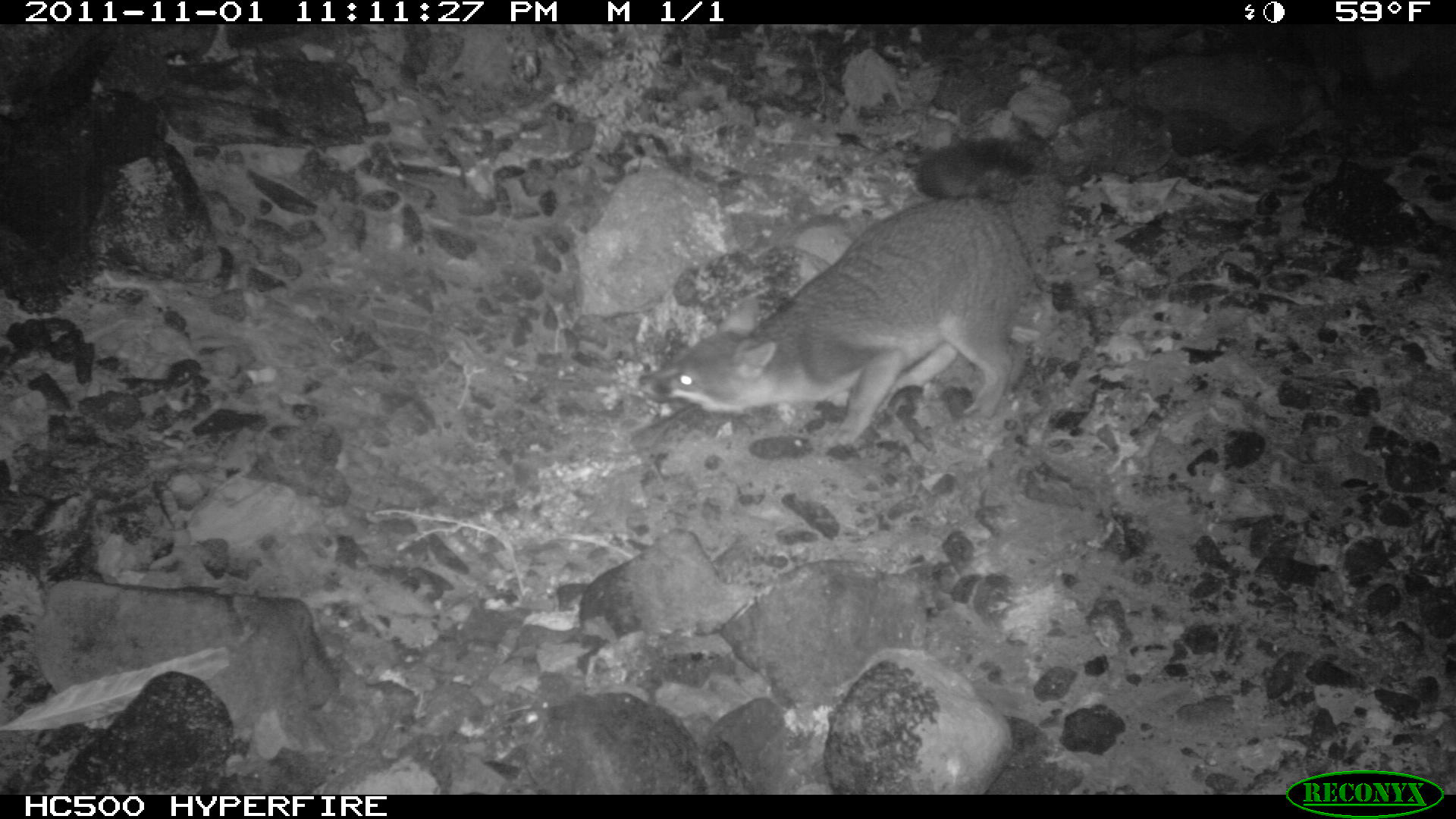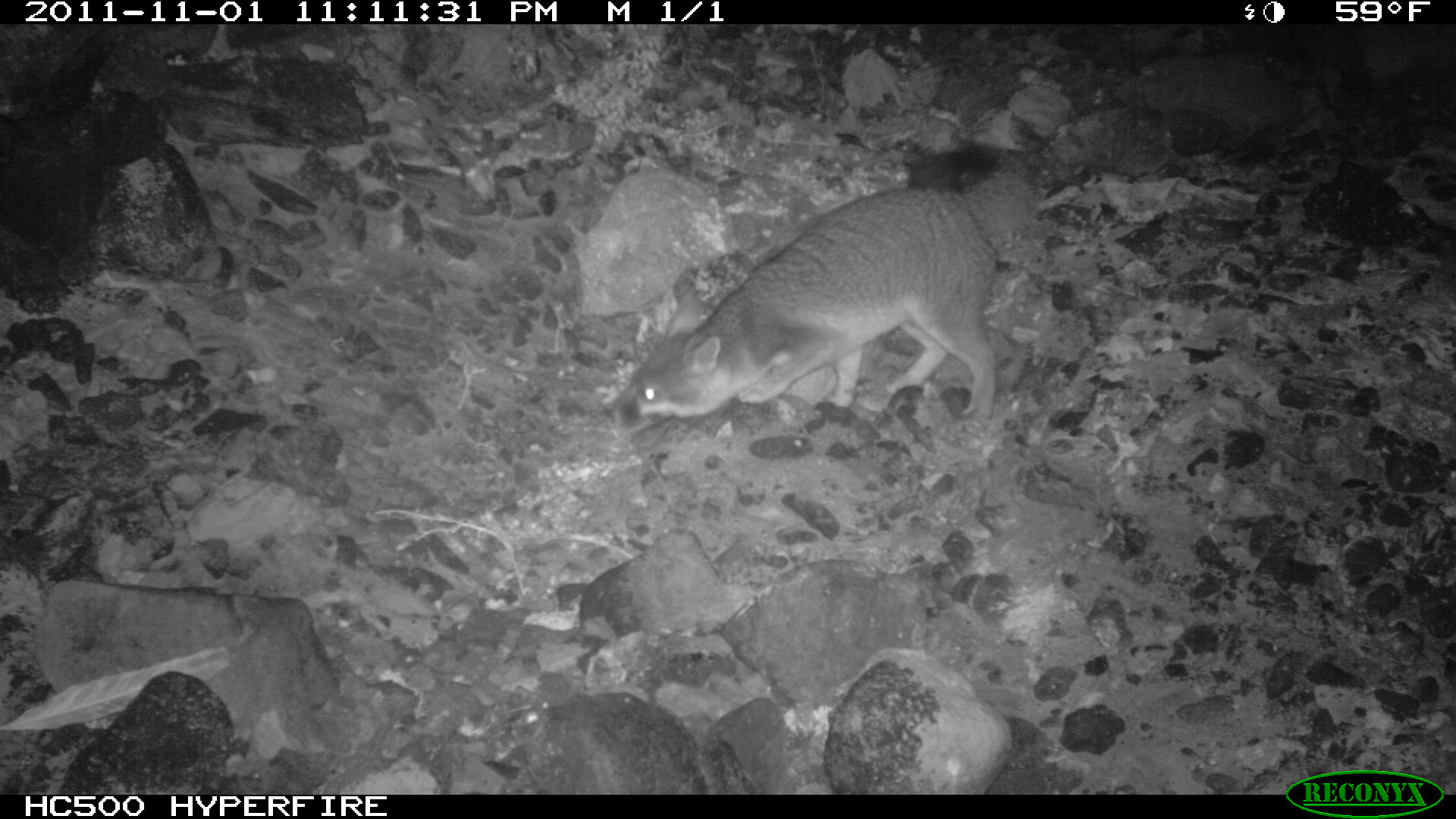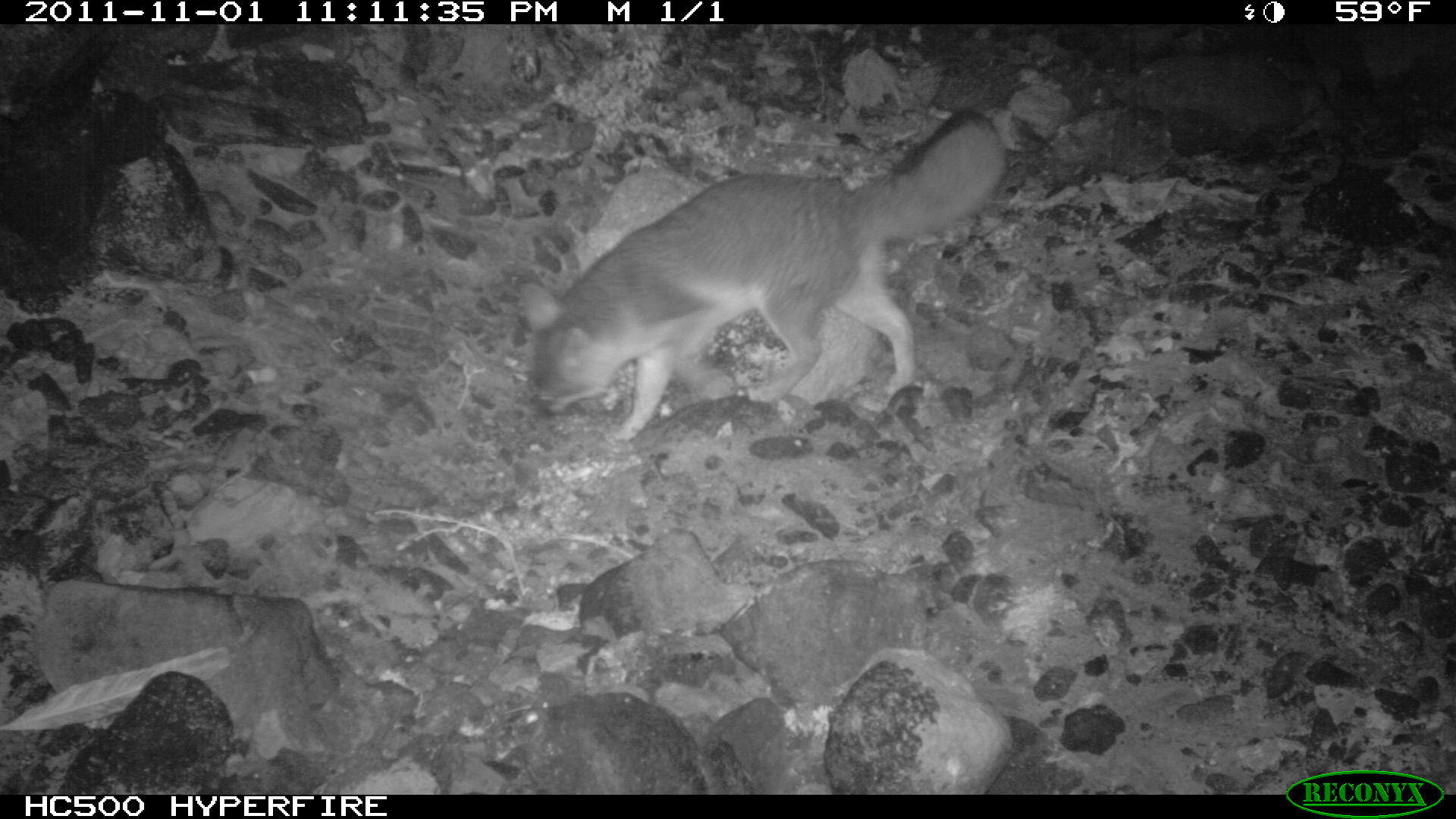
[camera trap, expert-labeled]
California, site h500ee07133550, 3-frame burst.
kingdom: Animalia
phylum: Chordata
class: Mammalia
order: Carnivora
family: Canidae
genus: Urocyon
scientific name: Urocyon littoralis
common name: island fox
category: fox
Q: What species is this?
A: Fox (island fox) (Urocyon littoralis).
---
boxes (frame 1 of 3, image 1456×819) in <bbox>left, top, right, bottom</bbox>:
fox: <bbox>638, 135, 1065, 455</bbox>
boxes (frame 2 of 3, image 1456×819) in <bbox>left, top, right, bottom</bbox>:
fox: <bbox>605, 145, 1043, 431</bbox>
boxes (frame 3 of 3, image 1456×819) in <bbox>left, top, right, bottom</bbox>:
fox: <bbox>517, 105, 1004, 447</bbox>